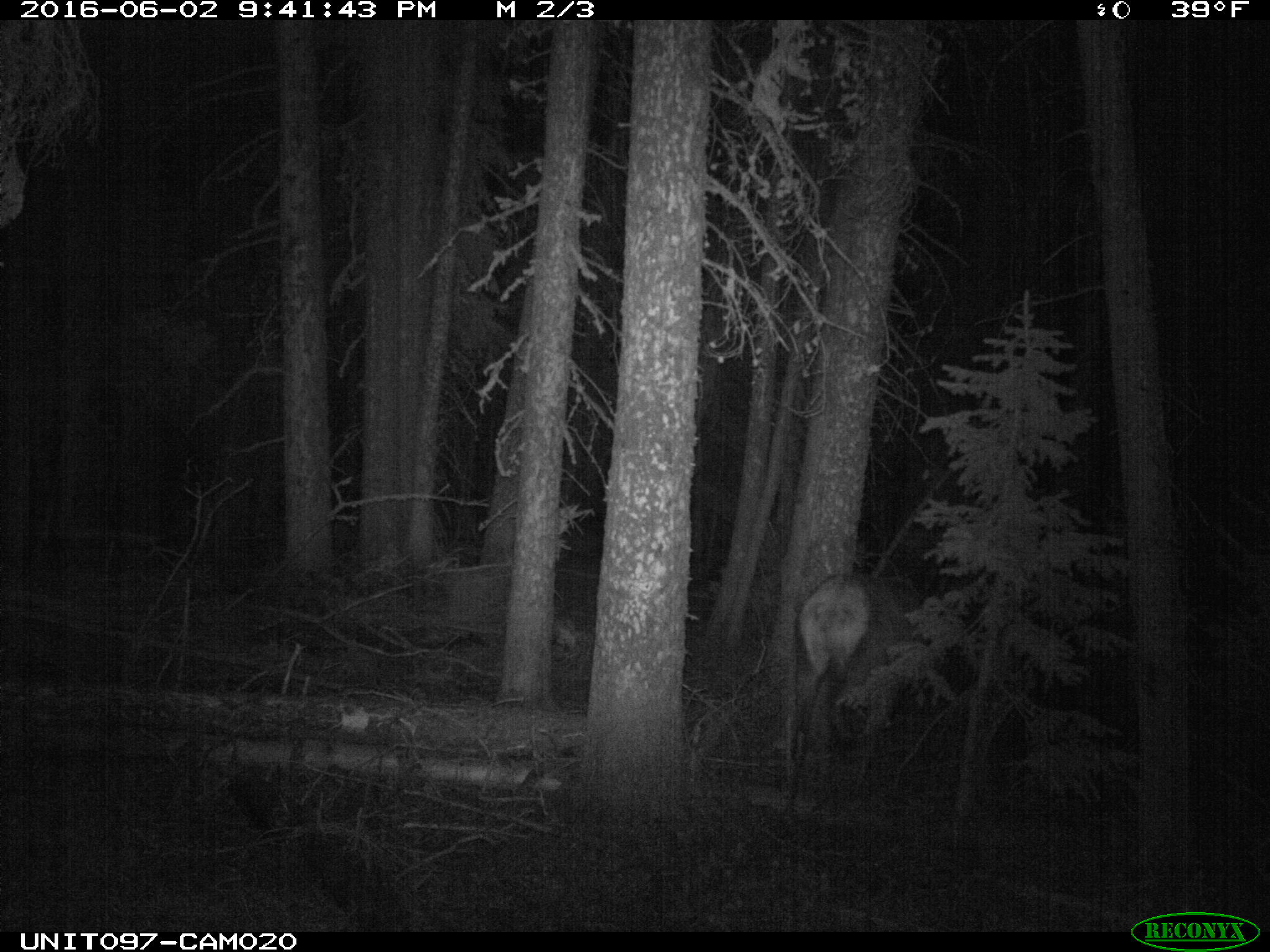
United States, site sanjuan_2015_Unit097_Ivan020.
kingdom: Animalia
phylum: Chordata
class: Mammalia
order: Artiodactyla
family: Cervidae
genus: Cervus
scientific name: Cervus elaphus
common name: red deer